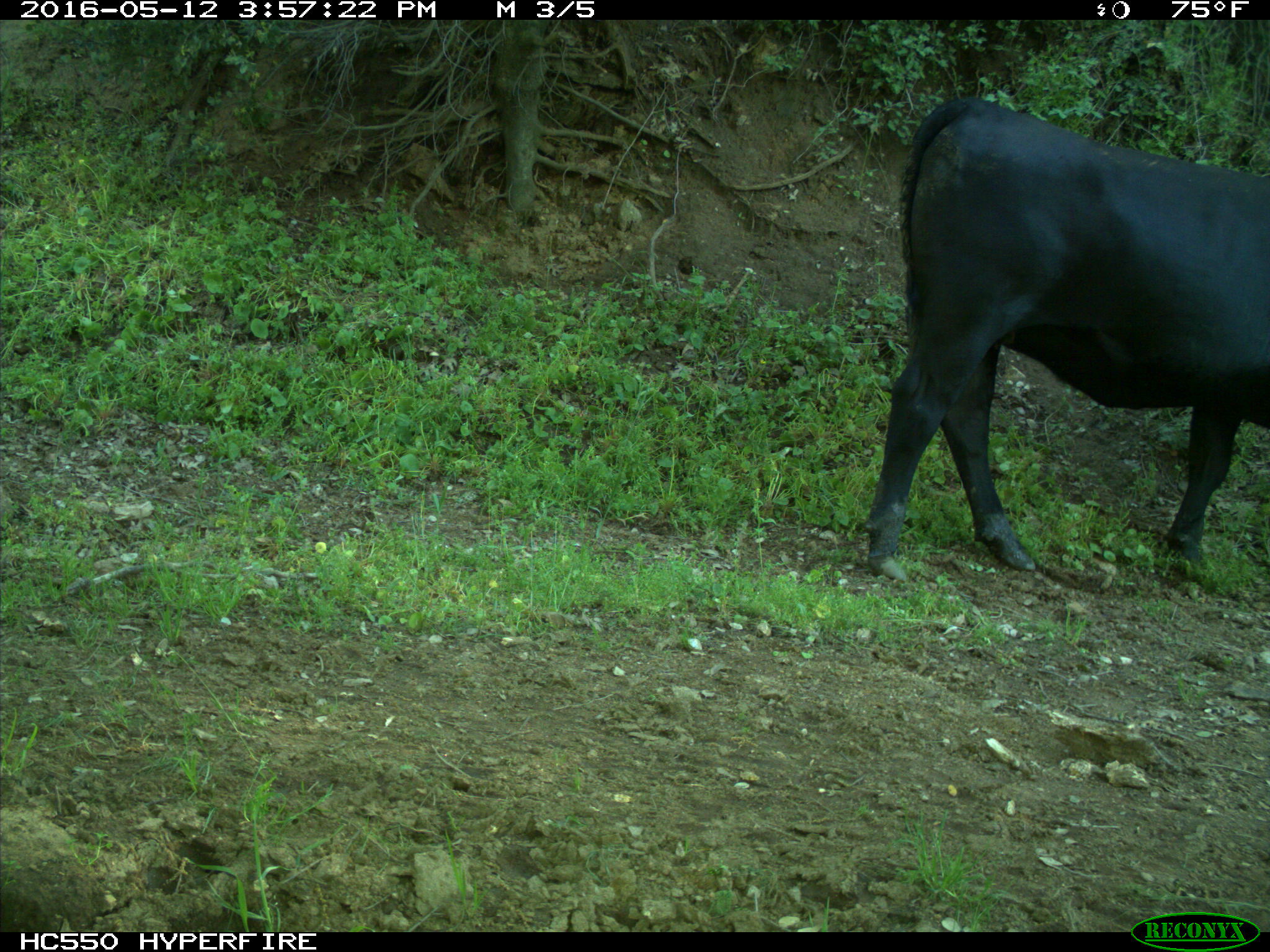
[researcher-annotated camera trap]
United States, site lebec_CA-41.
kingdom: Animalia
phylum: Chordata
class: Mammalia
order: Artiodactyla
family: Bovidae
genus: Bos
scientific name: Bos taurus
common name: domestic cow